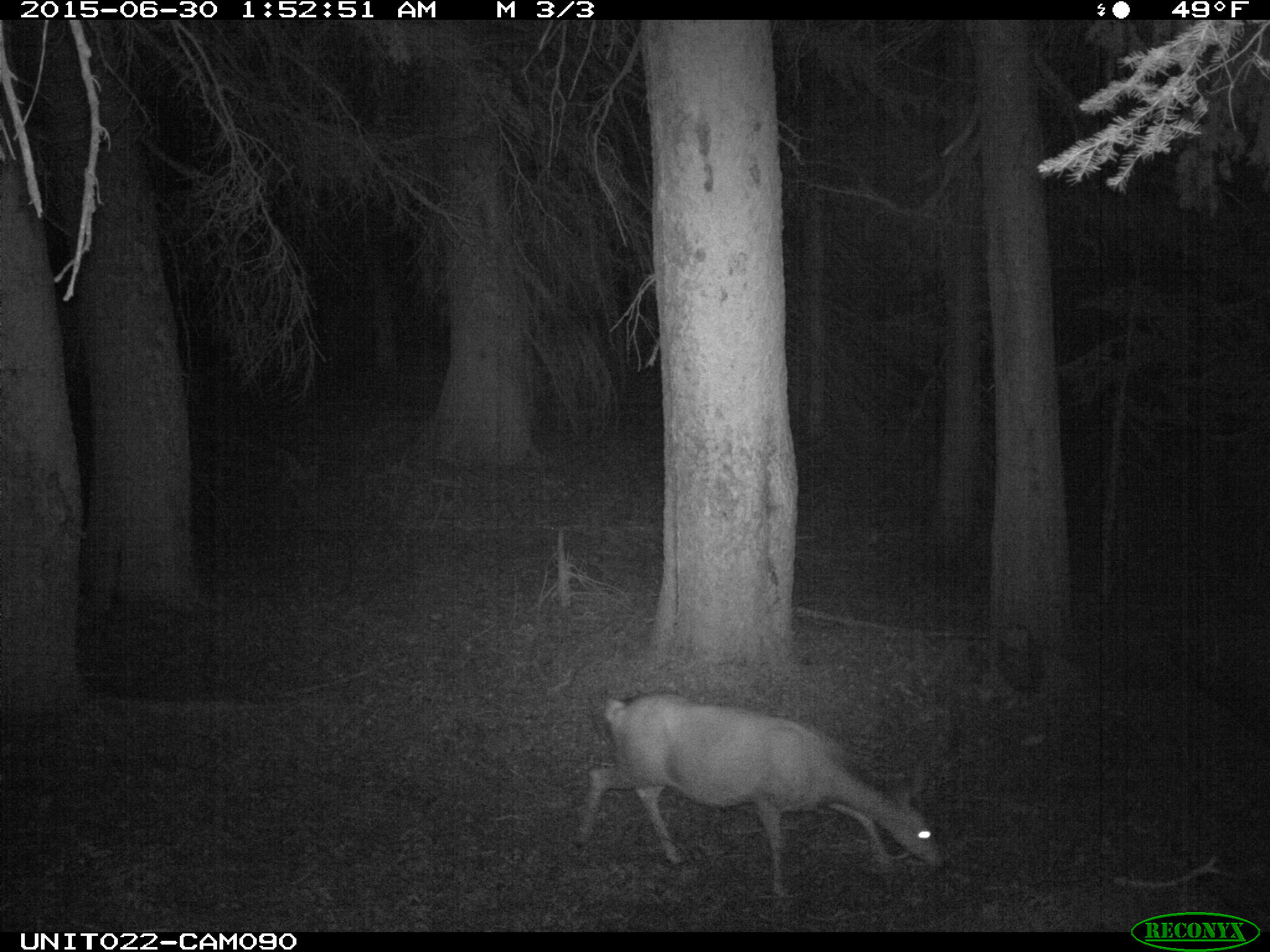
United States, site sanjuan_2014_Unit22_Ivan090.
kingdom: Animalia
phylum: Chordata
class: Mammalia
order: Artiodactyla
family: Cervidae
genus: Odocoileus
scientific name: Odocoileus hemionus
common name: mule deer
Odocoileus hemionus (mule deer).